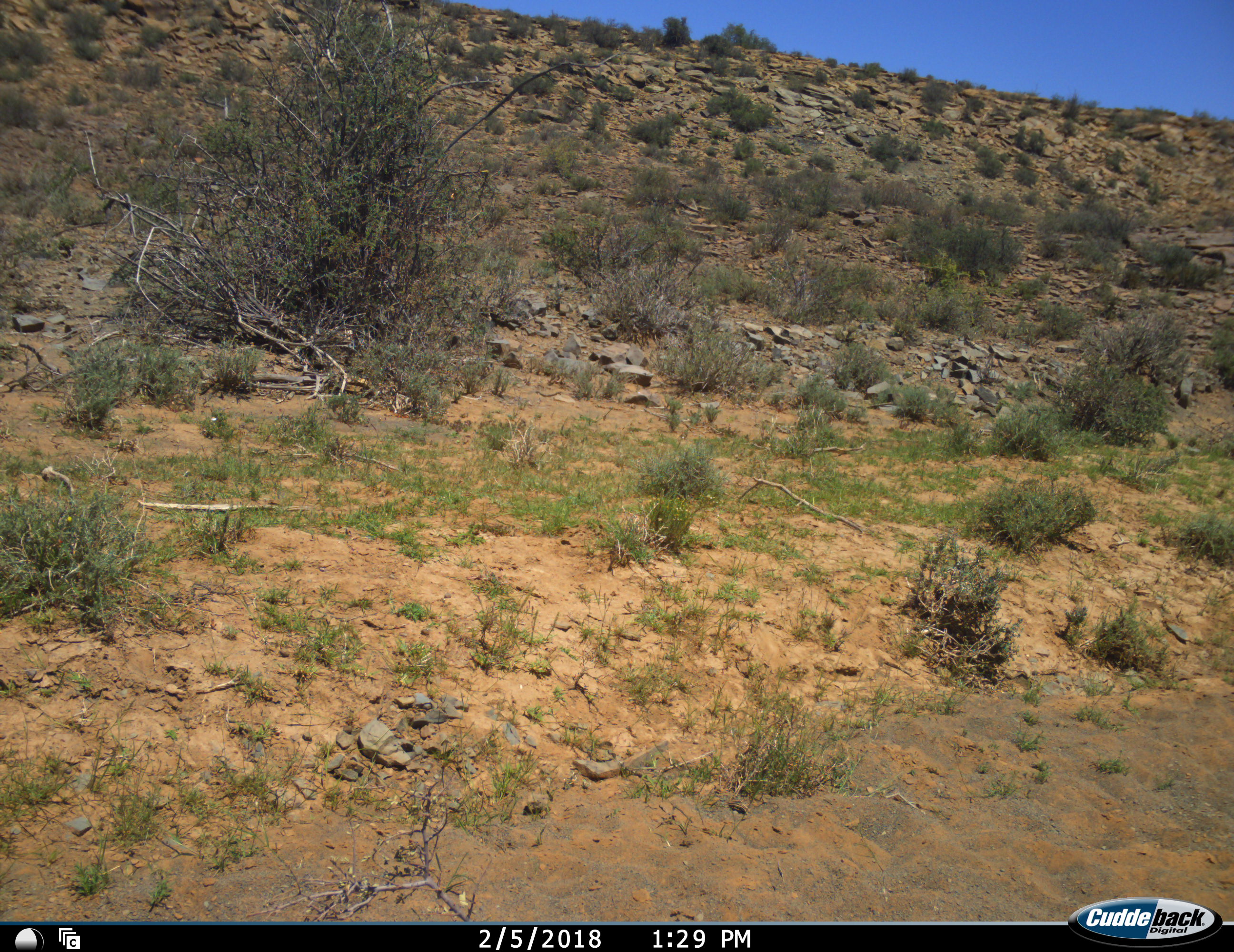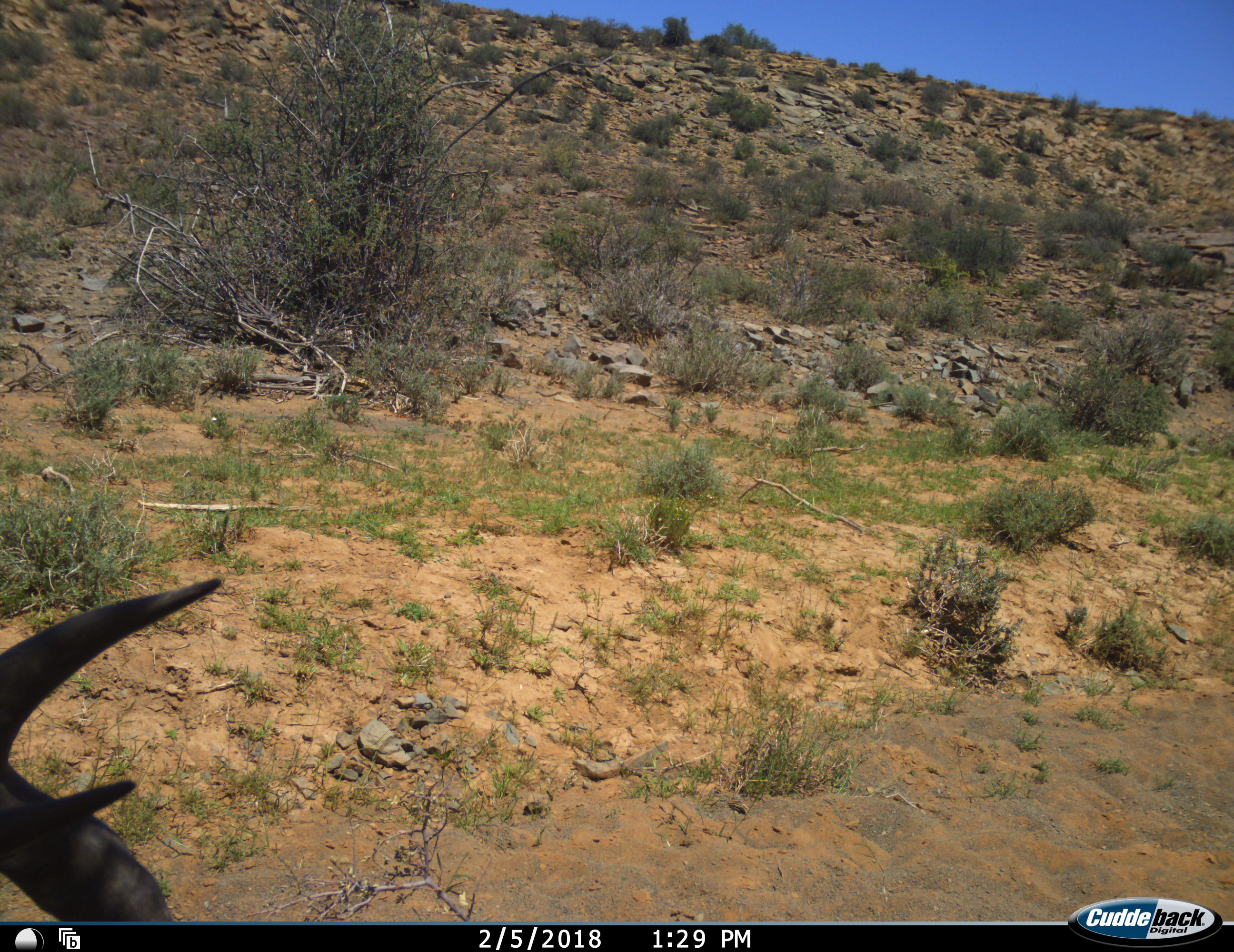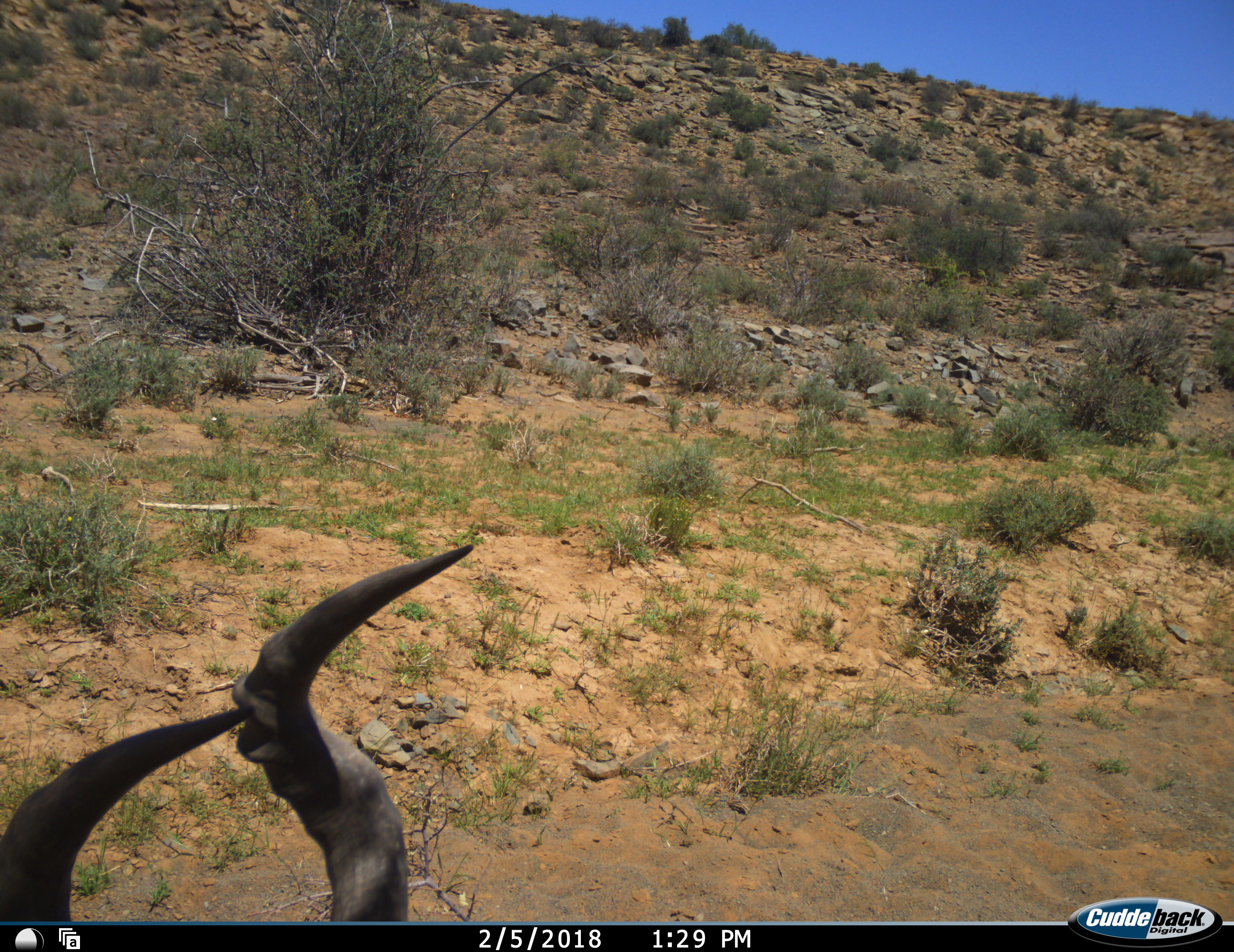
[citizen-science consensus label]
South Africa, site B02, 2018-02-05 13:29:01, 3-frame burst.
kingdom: Animalia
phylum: Chordata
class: Mammalia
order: Artiodactyla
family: Bovidae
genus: Alcelaphus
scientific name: Alcelaphus buselaphus caama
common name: red hartebeest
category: hartebeestred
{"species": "hartebeestred (red hartebeest) (Alcelaphus buselaphus caama)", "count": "1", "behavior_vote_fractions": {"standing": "50%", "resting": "33%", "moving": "17%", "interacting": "0%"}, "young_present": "0%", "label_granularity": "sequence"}